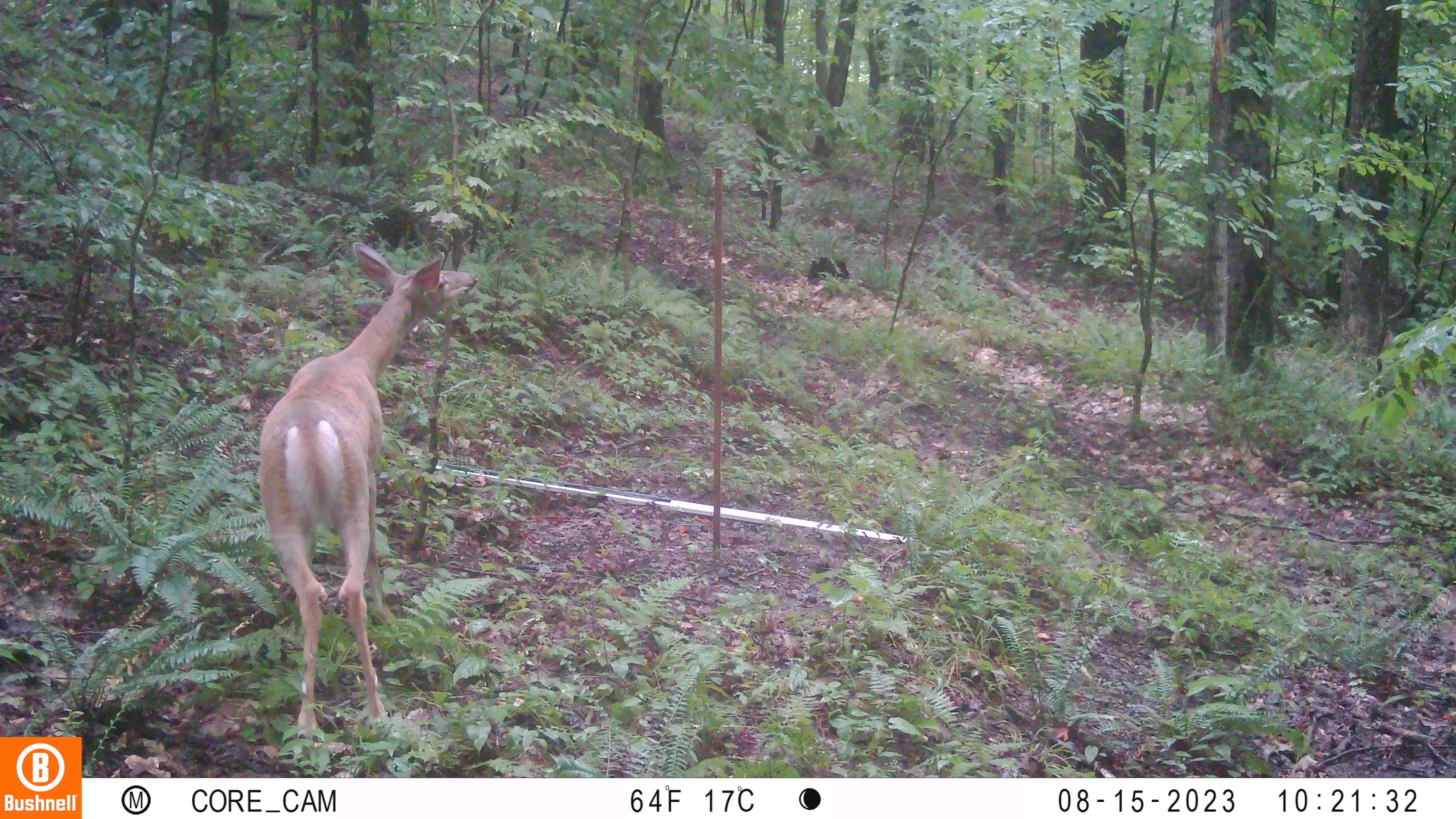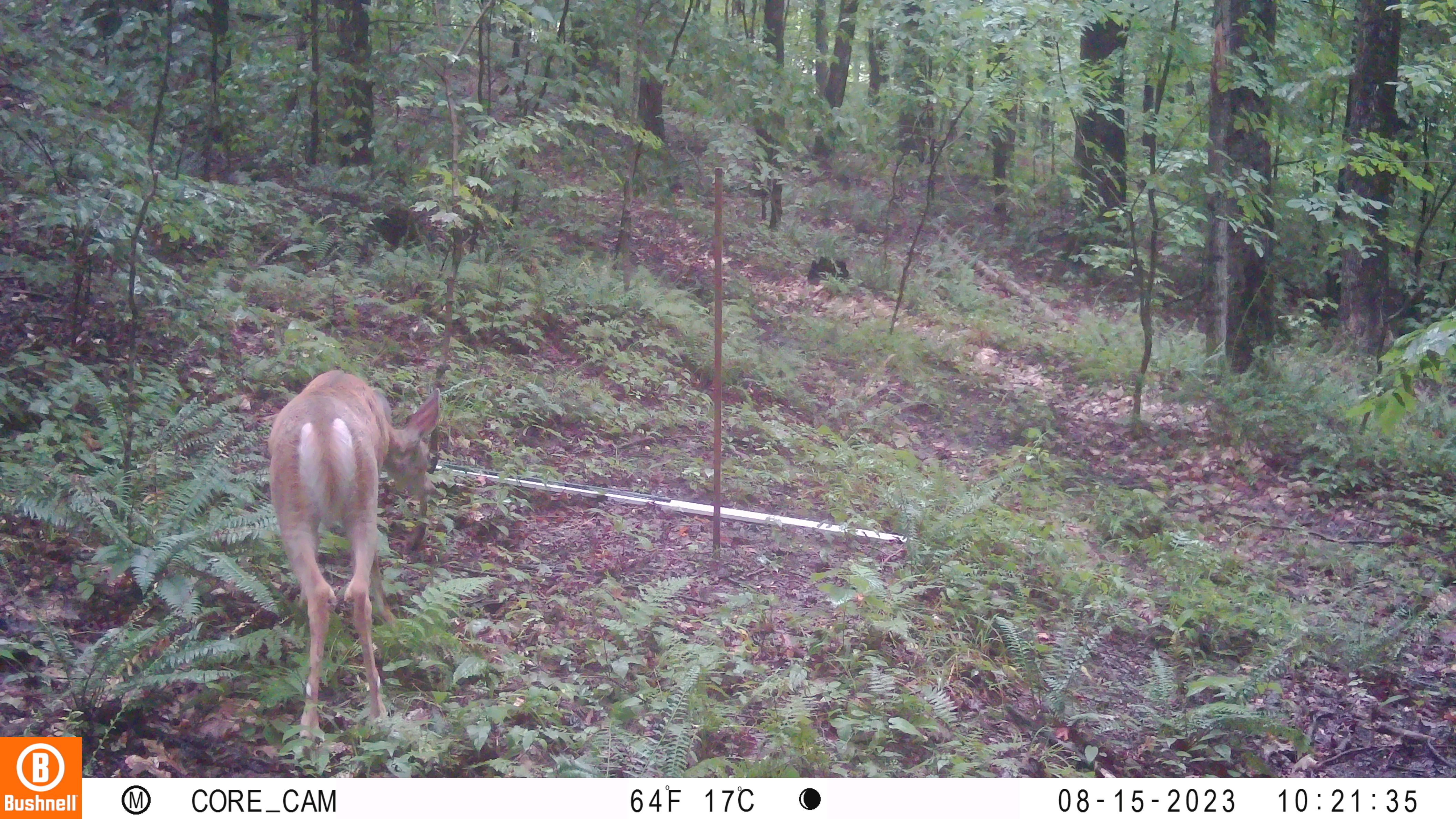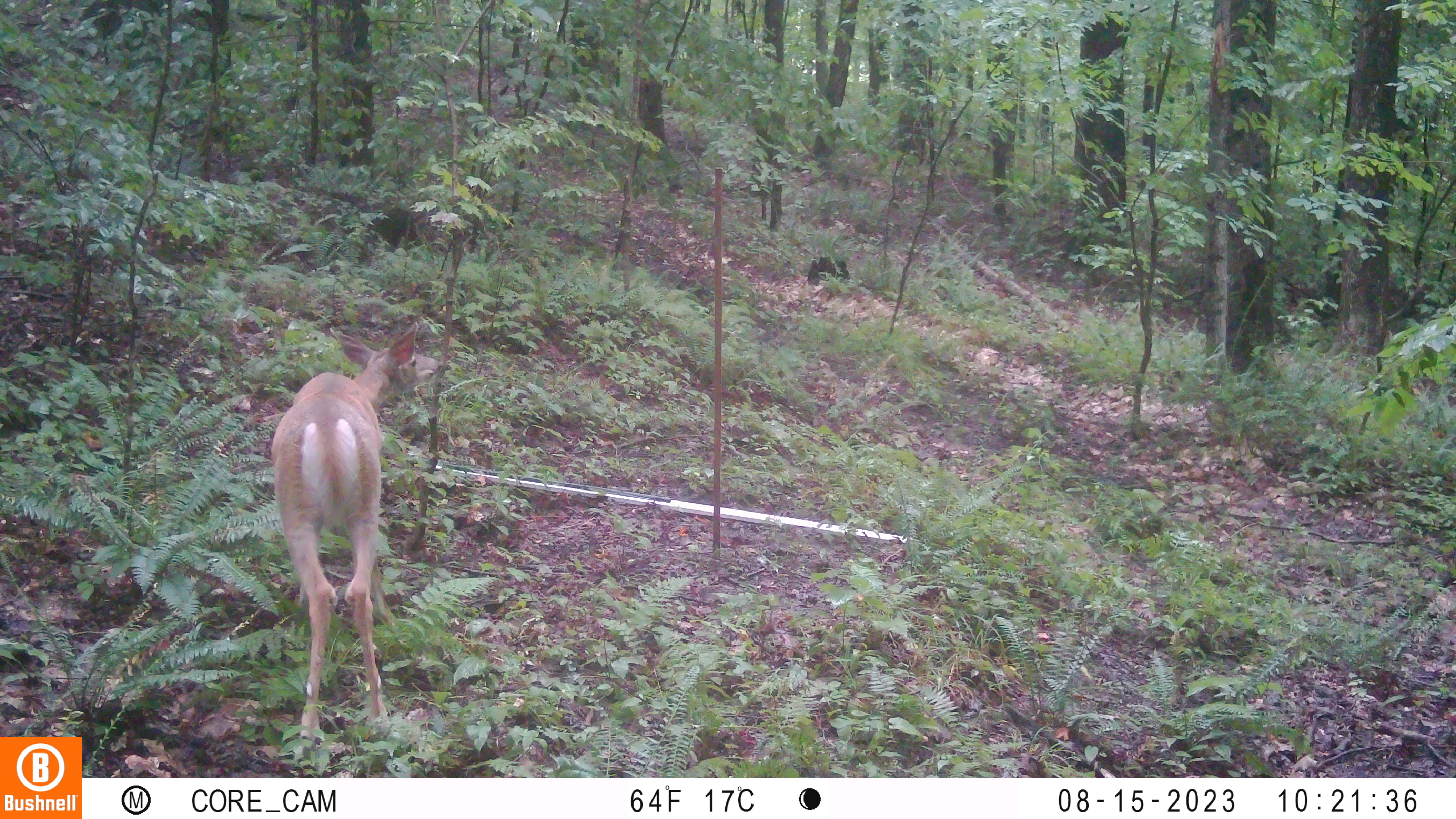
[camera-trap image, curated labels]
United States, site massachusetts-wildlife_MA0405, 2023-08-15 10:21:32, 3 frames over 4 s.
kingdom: Animalia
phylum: Chordata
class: Mammalia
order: Artiodactyla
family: Cervidae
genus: Odocoileus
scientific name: Odocoileus virginianus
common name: white-tailed deer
White-tailed deer (Odocoileus virginianus).